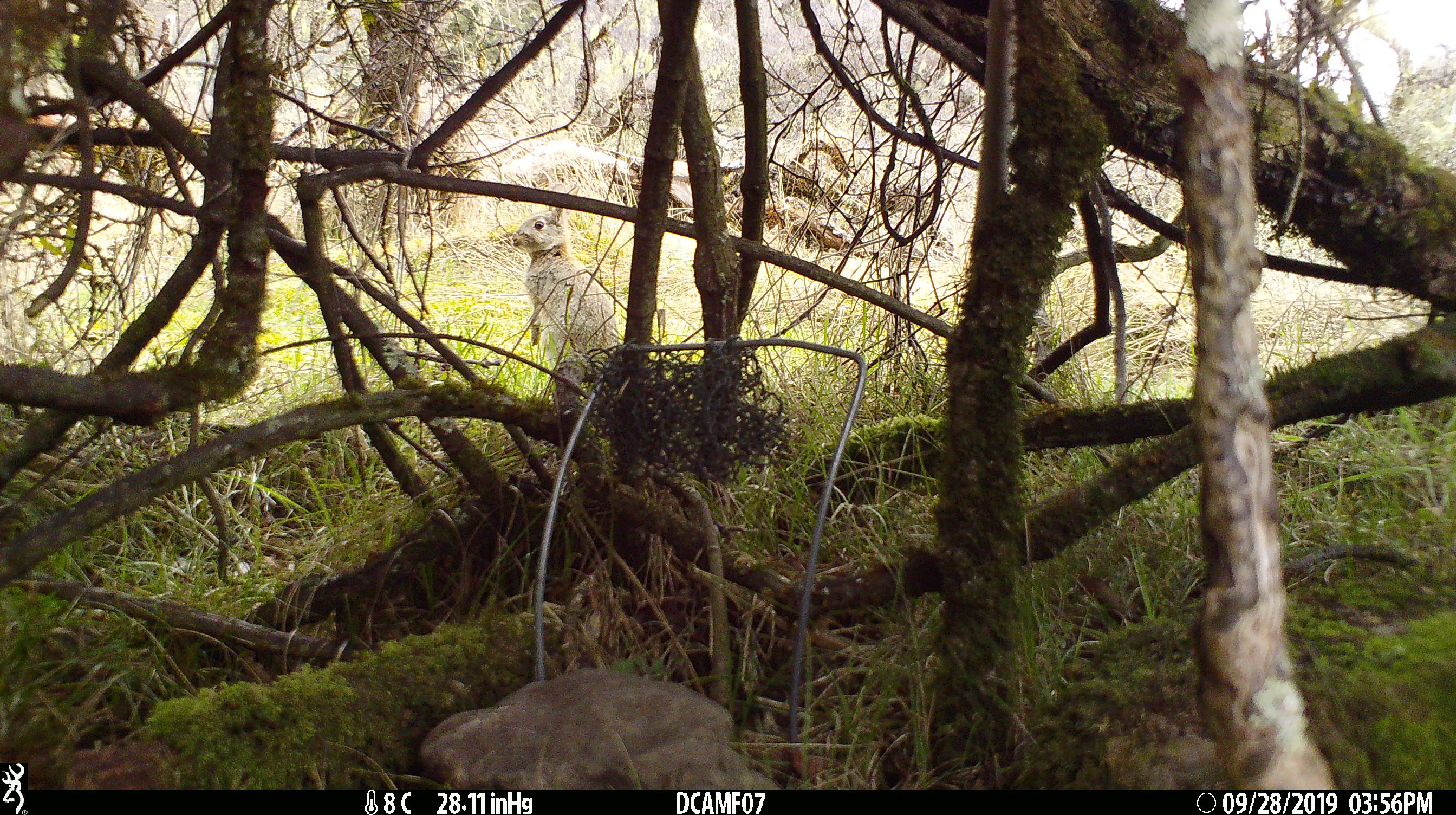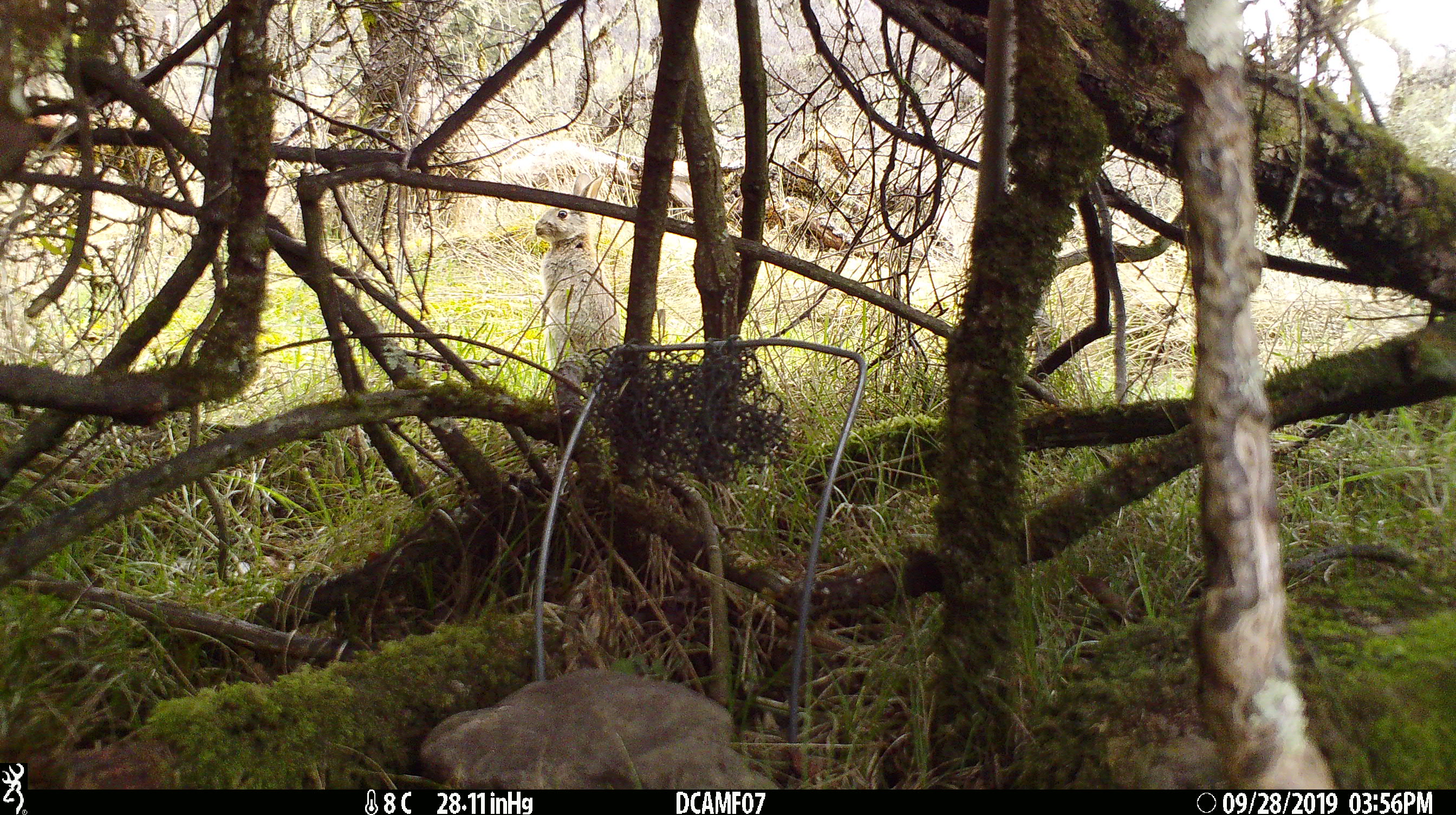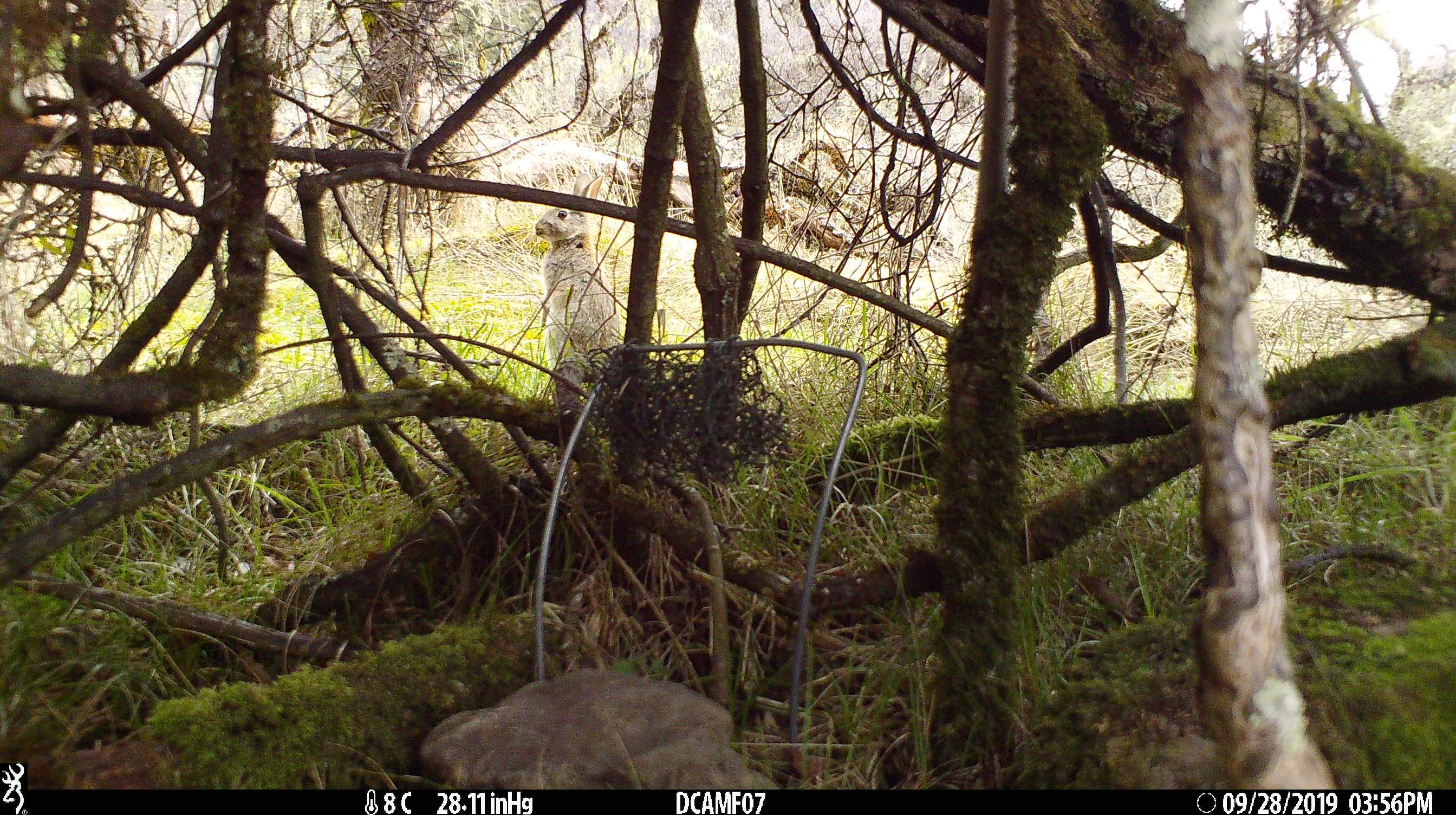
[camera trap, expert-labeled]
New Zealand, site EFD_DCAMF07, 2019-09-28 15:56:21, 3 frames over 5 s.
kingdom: Animalia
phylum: Chordata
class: Mammalia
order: Lagomorpha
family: Leporidae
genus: Oryctolagus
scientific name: Oryctolagus cuniculus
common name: european rabbit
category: rabbit